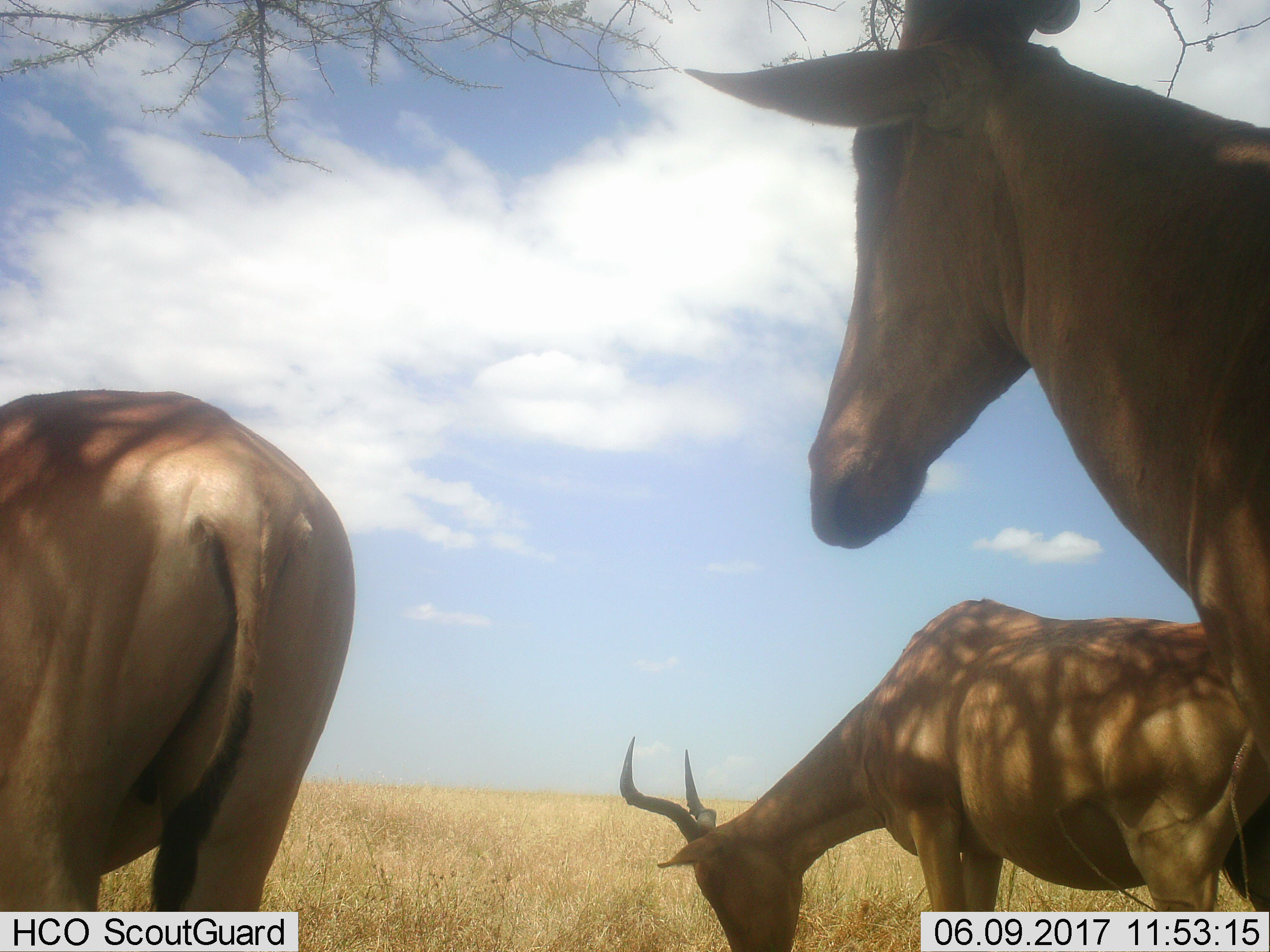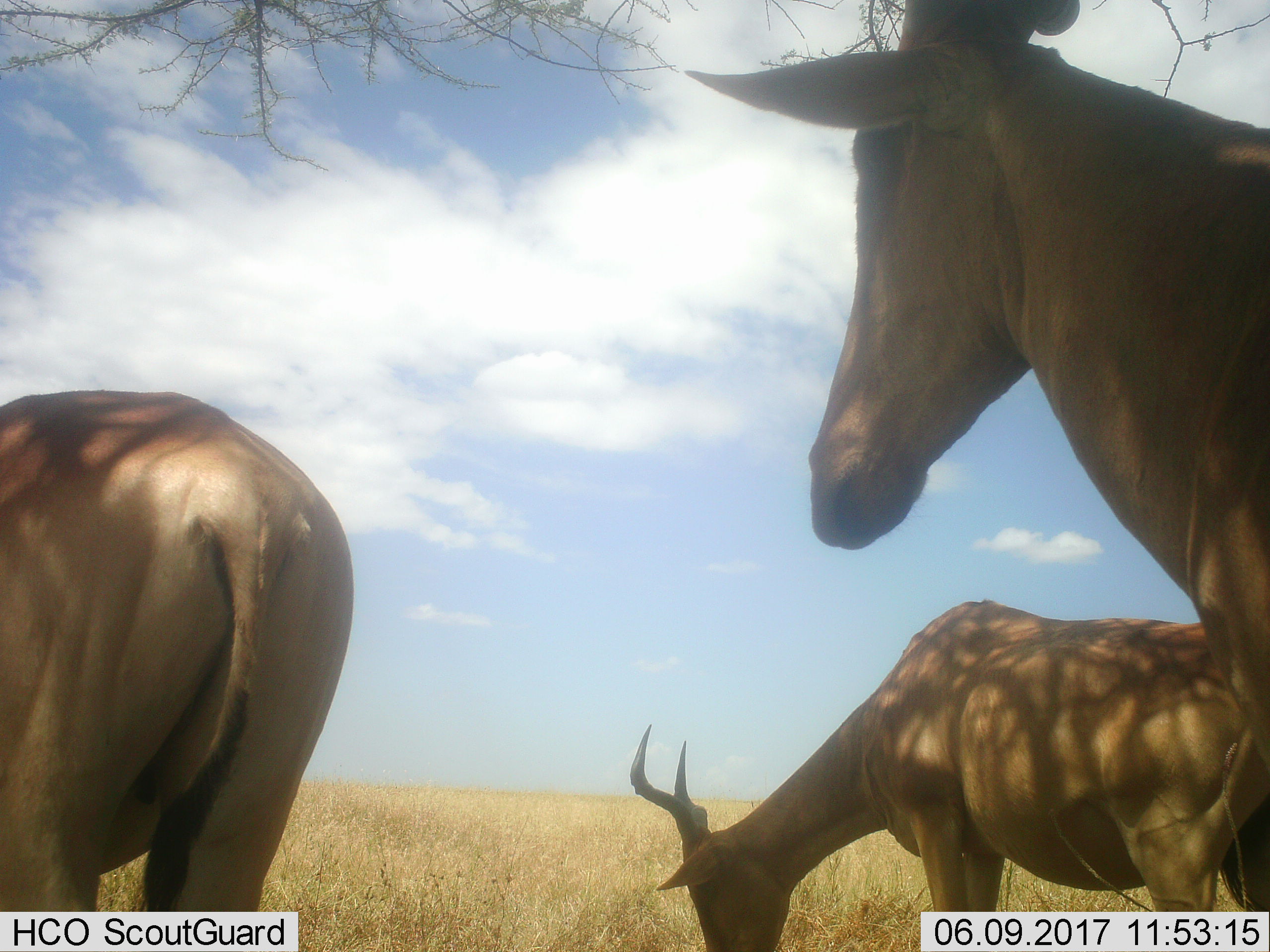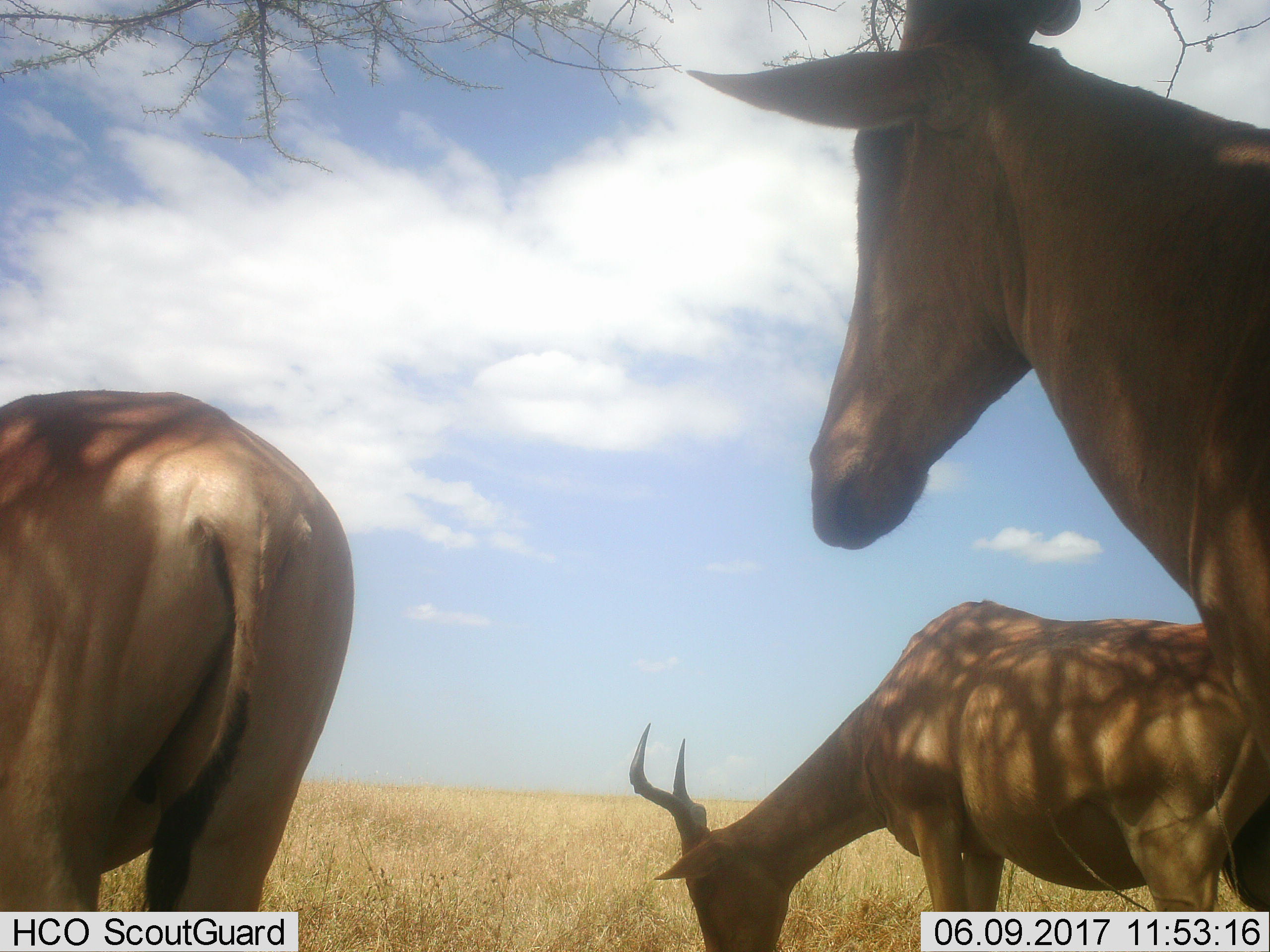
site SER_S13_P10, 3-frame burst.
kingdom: Animalia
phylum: Chordata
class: Mammalia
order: Artiodactyla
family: Bovidae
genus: Alcelaphus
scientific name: Alcelaphus buselaphus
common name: hartebeest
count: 3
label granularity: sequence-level